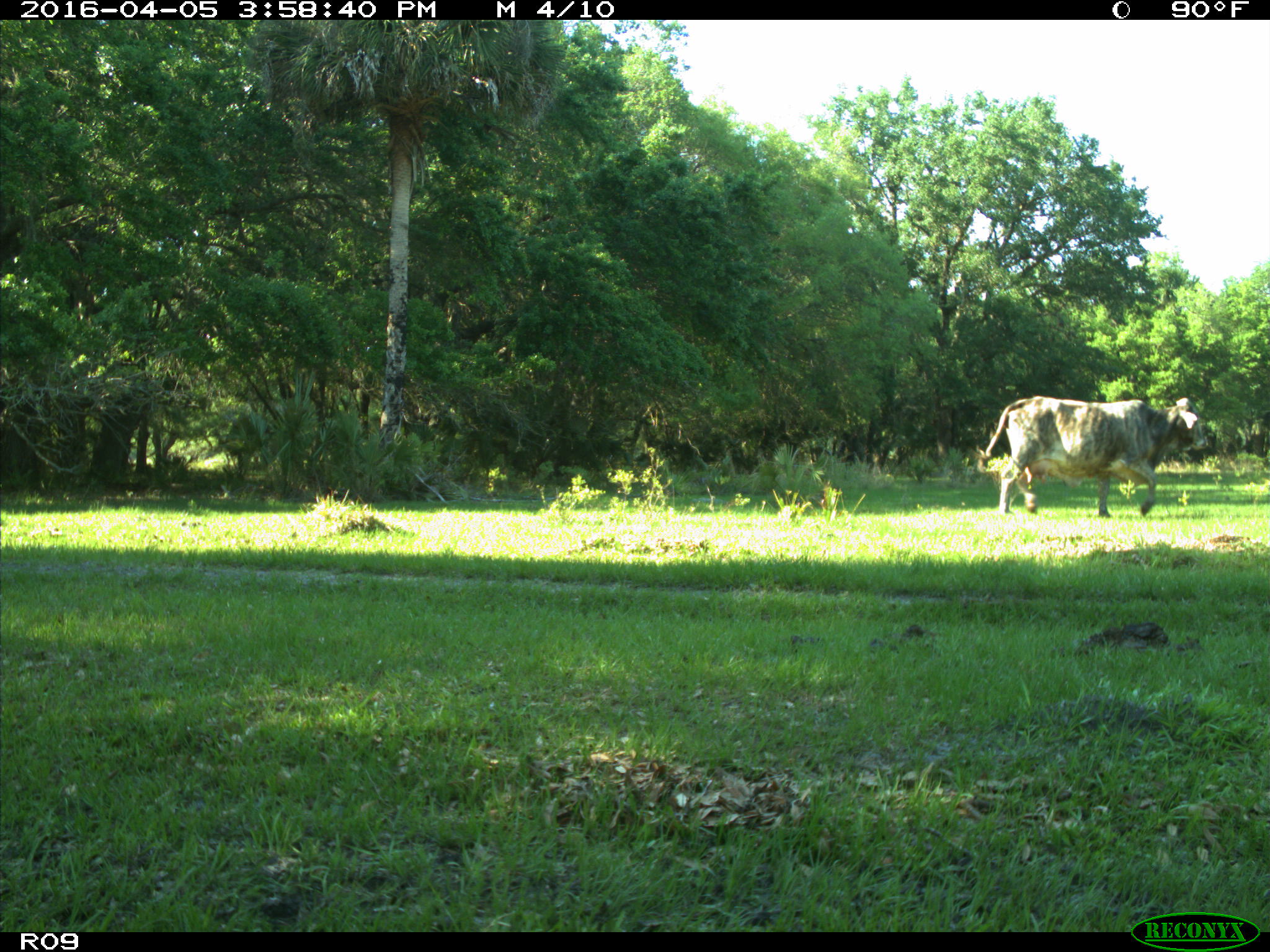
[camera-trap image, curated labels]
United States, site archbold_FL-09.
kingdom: Animalia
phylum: Chordata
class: Mammalia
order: Artiodactyla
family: Bovidae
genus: Bos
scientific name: Bos taurus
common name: domestic cow